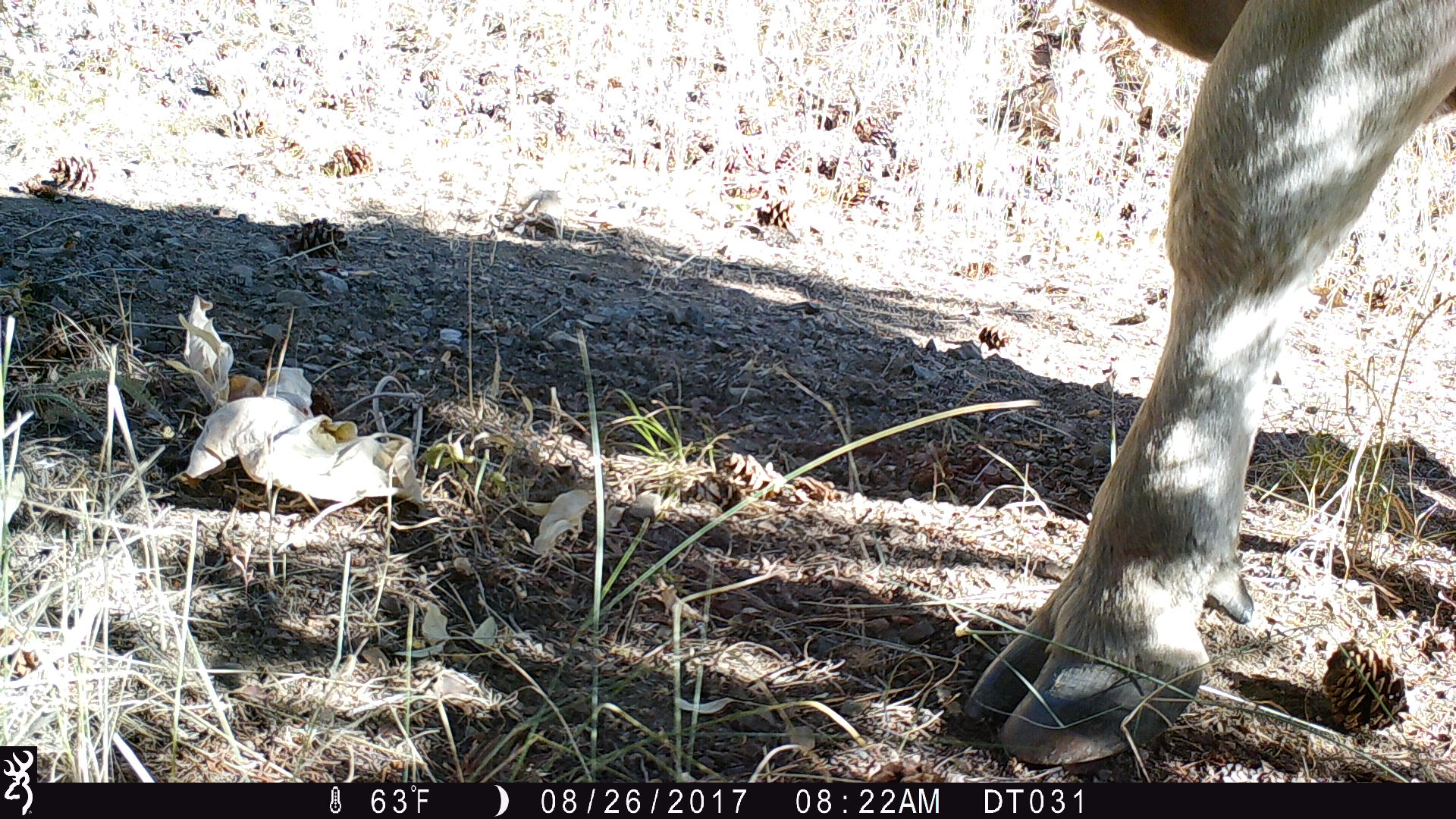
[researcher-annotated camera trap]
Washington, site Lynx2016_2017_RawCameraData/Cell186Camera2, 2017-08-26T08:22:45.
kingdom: Animalia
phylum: Chordata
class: Mammalia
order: Artiodactyla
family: Bovidae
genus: Bos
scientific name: Bos taurus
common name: domestic cattle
Domestic cattle (Bos taurus). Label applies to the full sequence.